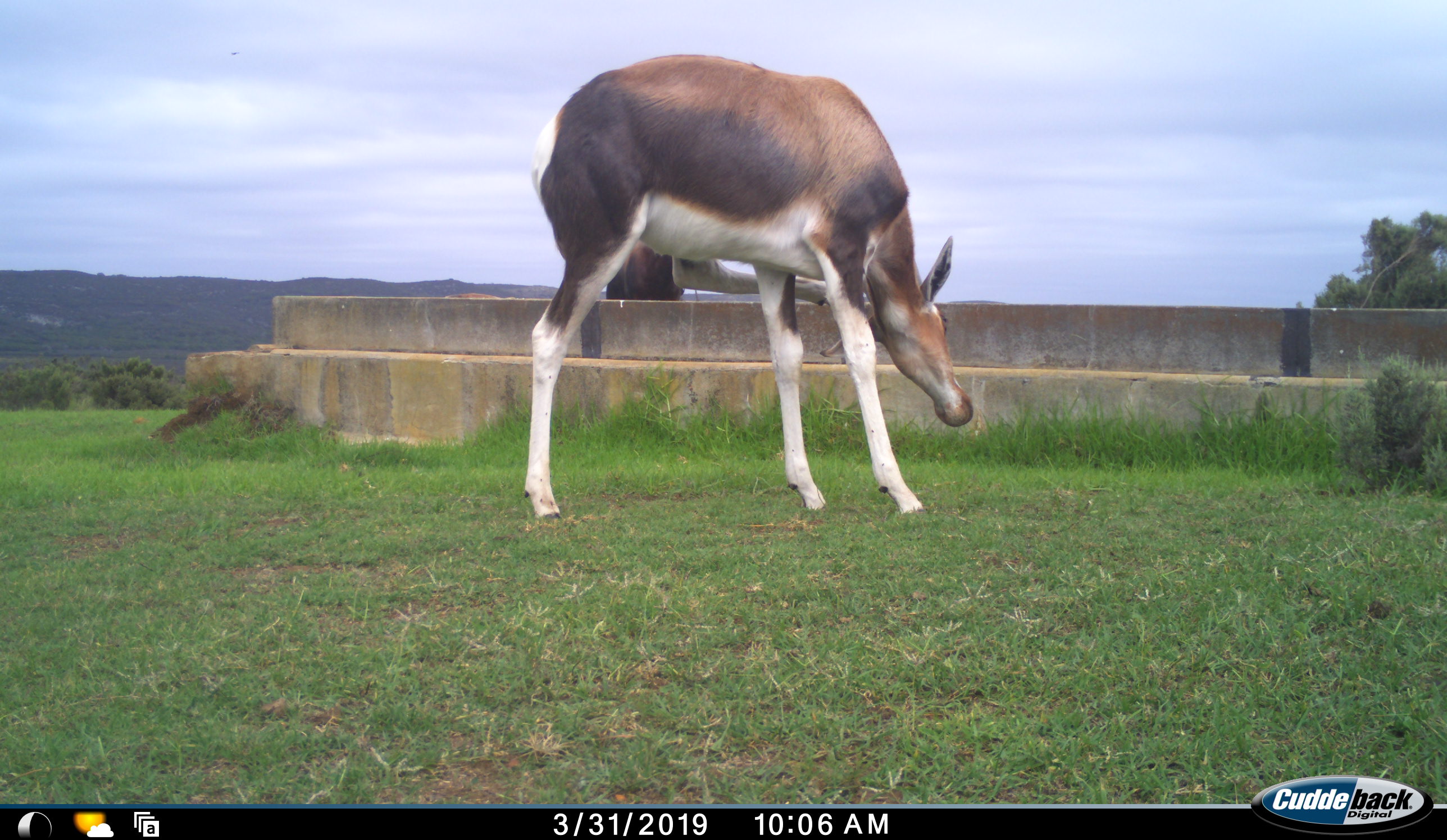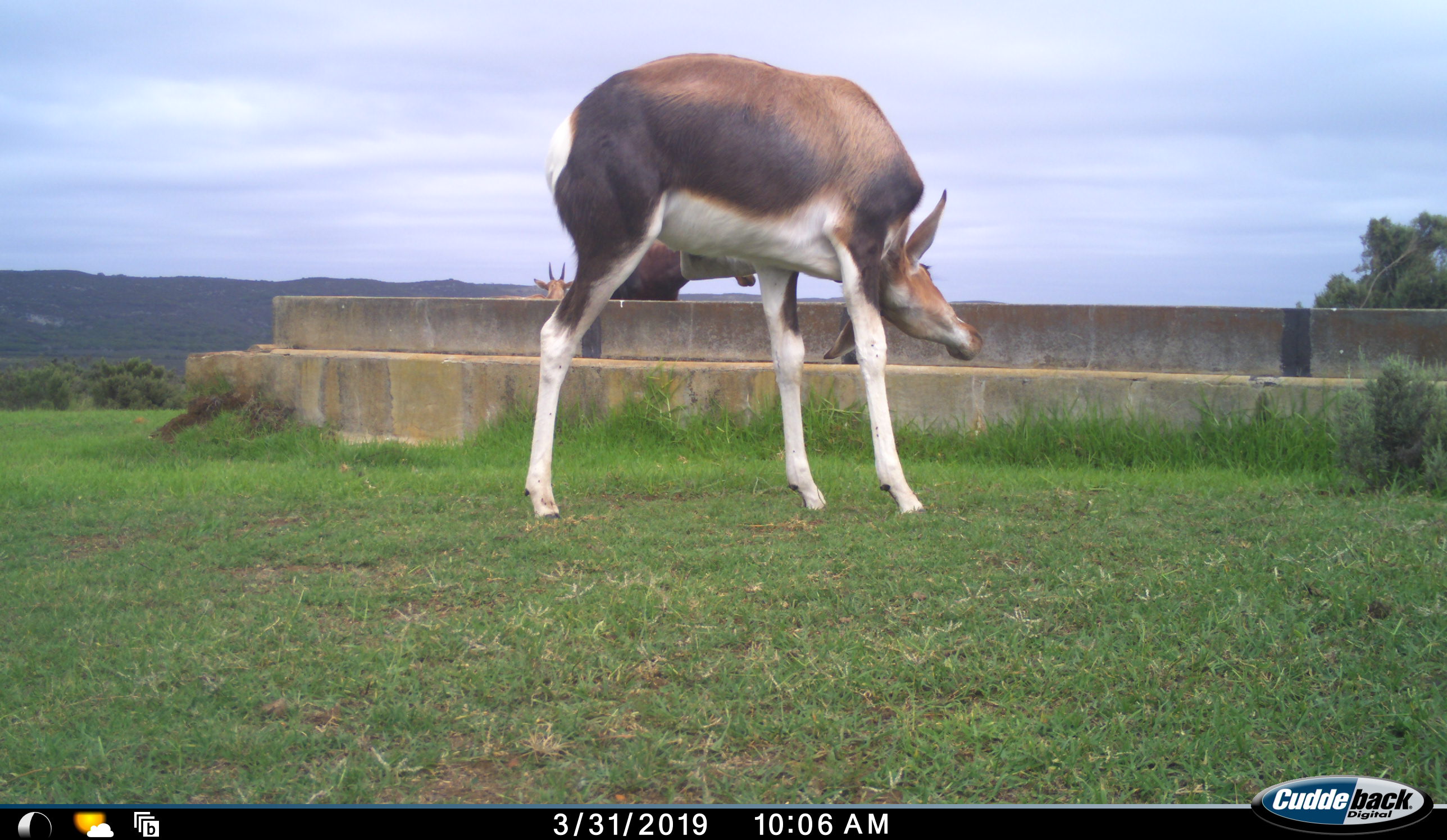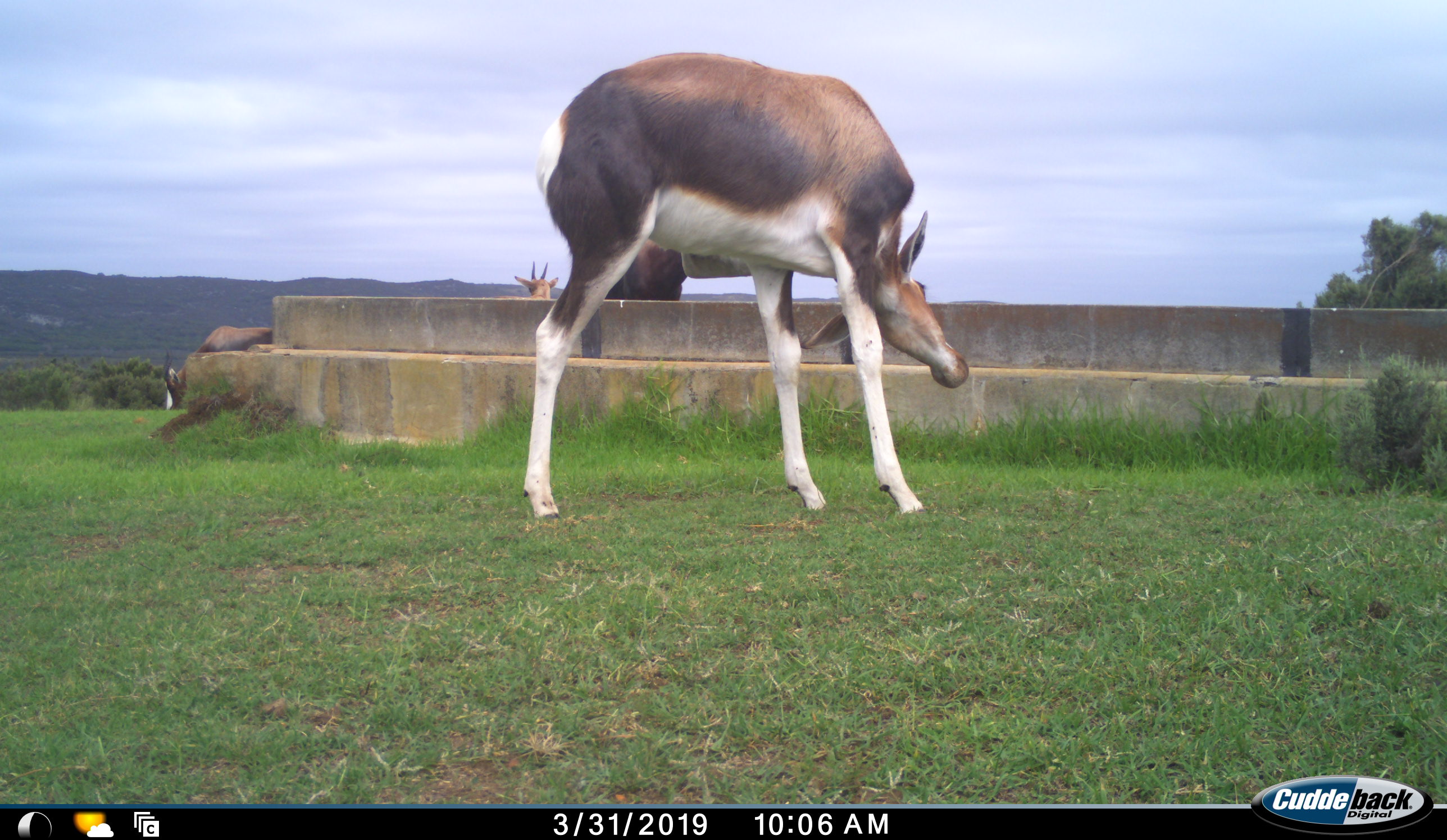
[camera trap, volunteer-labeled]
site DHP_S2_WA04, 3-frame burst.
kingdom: Animalia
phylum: Chordata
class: Mammalia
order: Artiodactyla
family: Bovidae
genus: Damaliscus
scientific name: Damaliscus pygargus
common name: bontebok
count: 4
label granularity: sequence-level